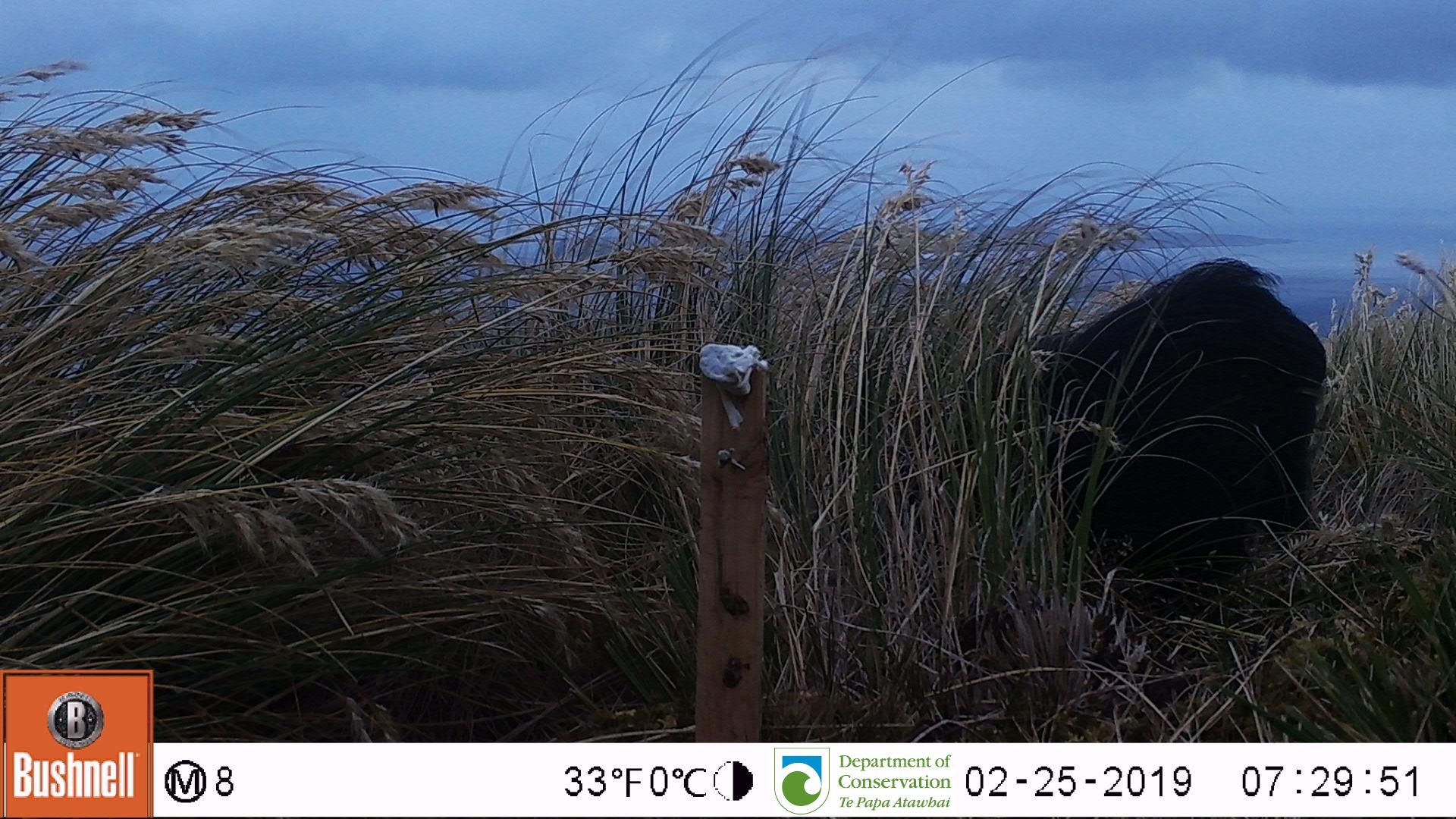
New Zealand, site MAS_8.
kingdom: Animalia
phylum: Chordata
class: Mammalia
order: Artiodactyla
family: Suidae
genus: Sus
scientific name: Sus scrofa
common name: pig